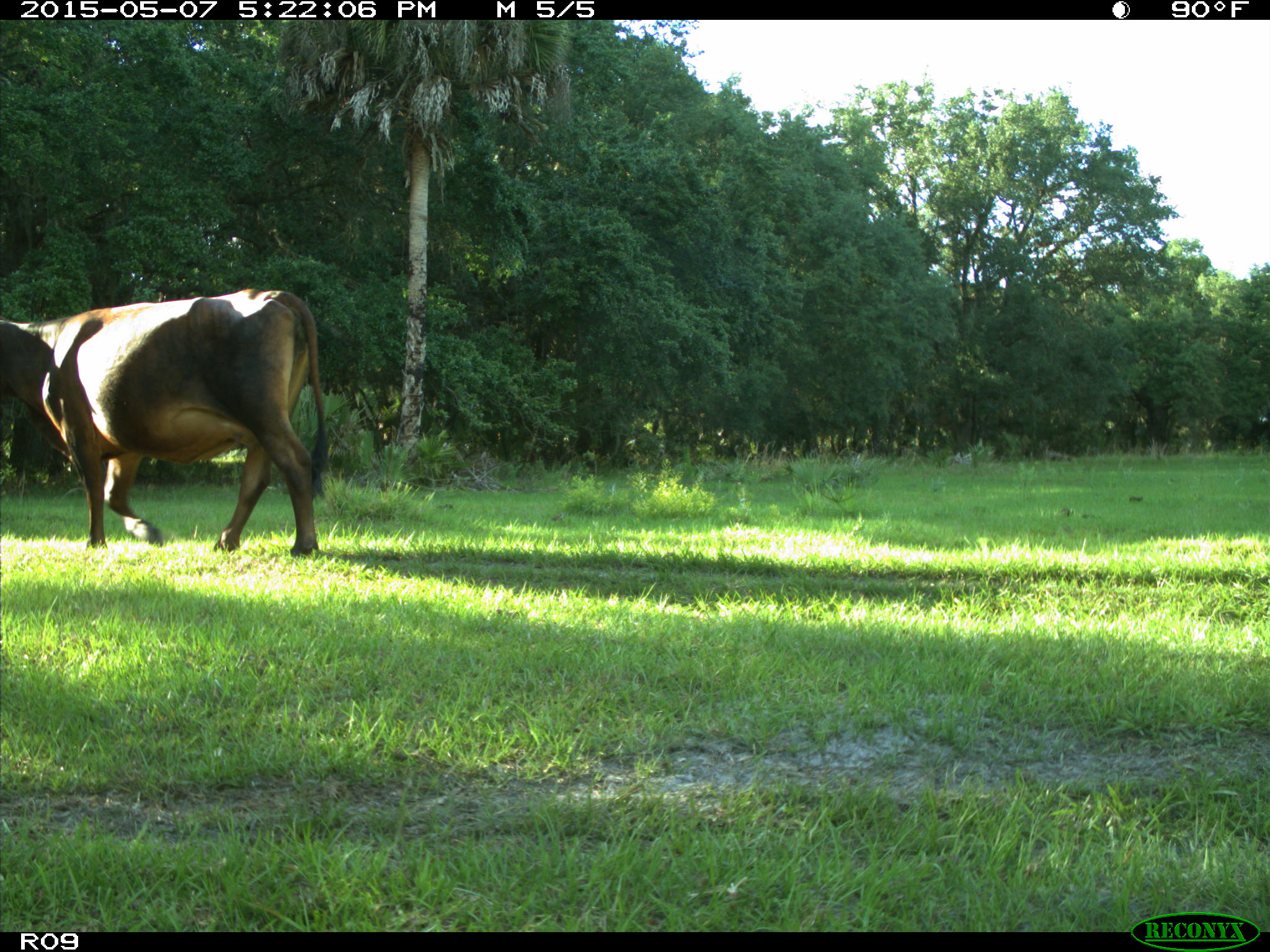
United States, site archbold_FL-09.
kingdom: Animalia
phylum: Chordata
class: Mammalia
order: Artiodactyla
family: Bovidae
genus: Bos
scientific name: Bos taurus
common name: domestic cow